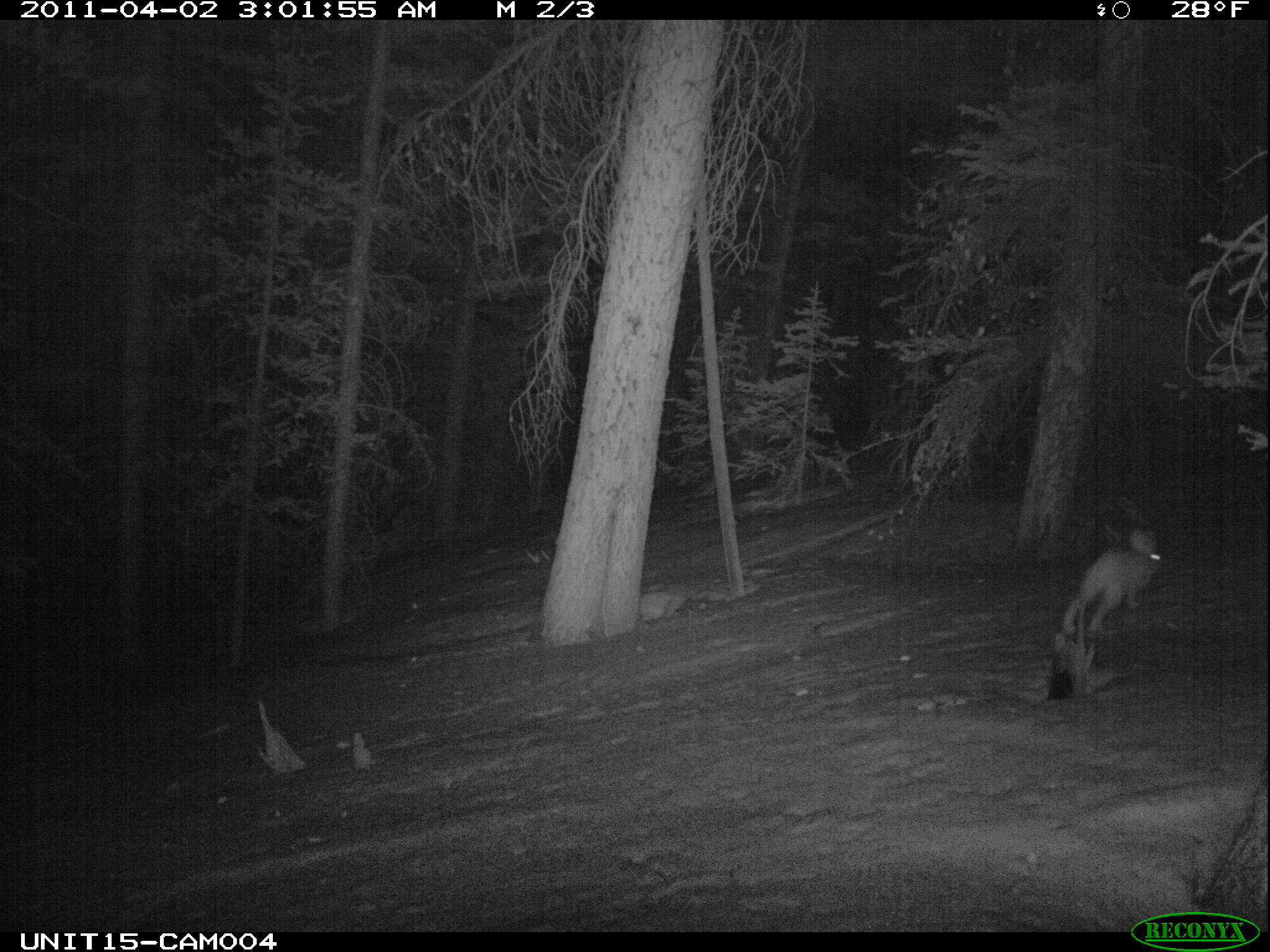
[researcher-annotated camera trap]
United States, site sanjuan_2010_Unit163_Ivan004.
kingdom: Animalia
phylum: Chordata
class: Mammalia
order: Lagomorpha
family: Leporidae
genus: Lepus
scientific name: Lepus americanus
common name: snowshoe hare